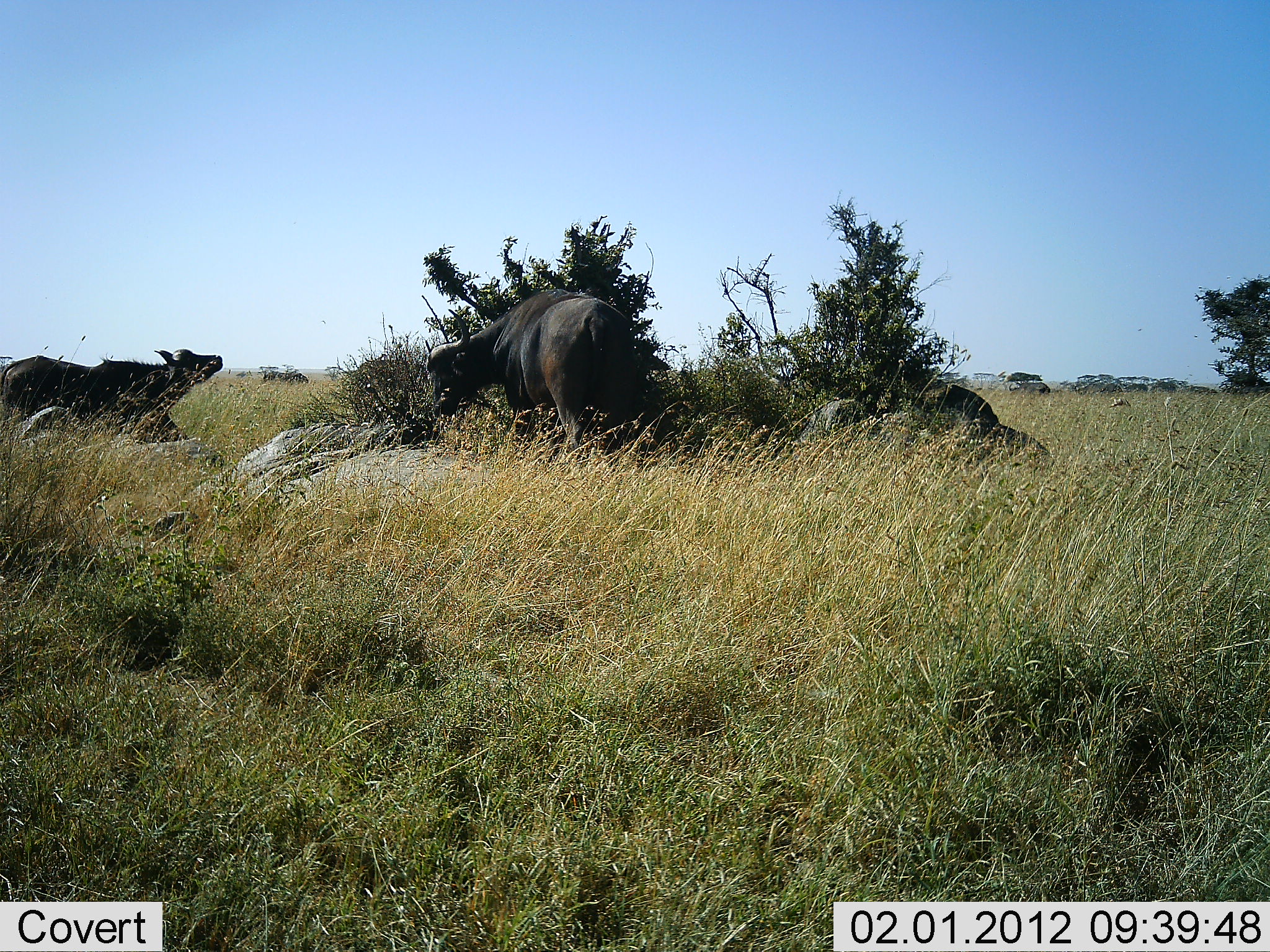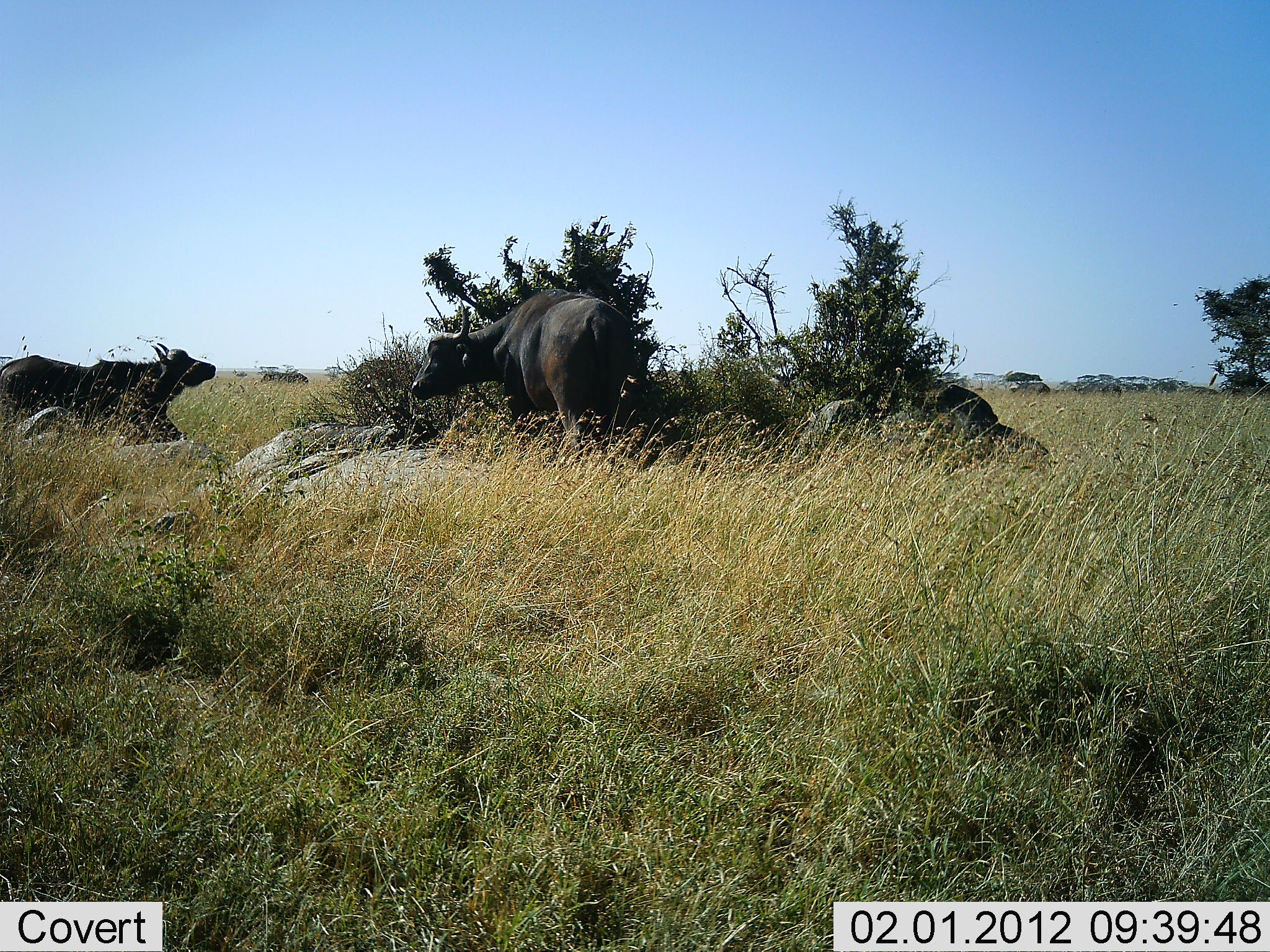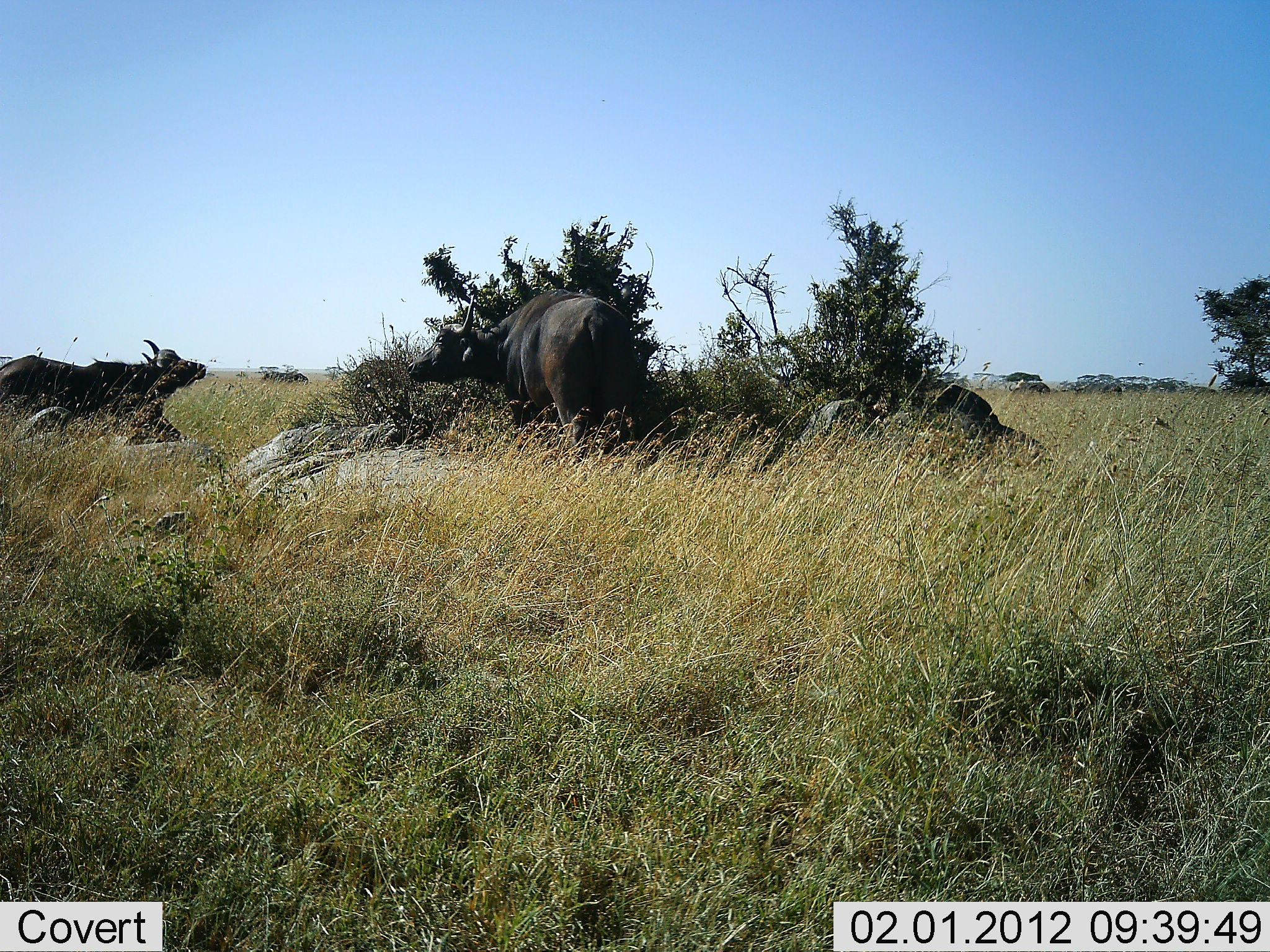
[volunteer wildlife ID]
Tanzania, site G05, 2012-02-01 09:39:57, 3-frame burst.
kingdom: Animalia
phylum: Chordata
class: Mammalia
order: Artiodactyla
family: Bovidae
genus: Syncerus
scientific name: Syncerus caffer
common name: cape buffalo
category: buffalo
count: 2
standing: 89%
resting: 11%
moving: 11%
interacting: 11%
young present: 0%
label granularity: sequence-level